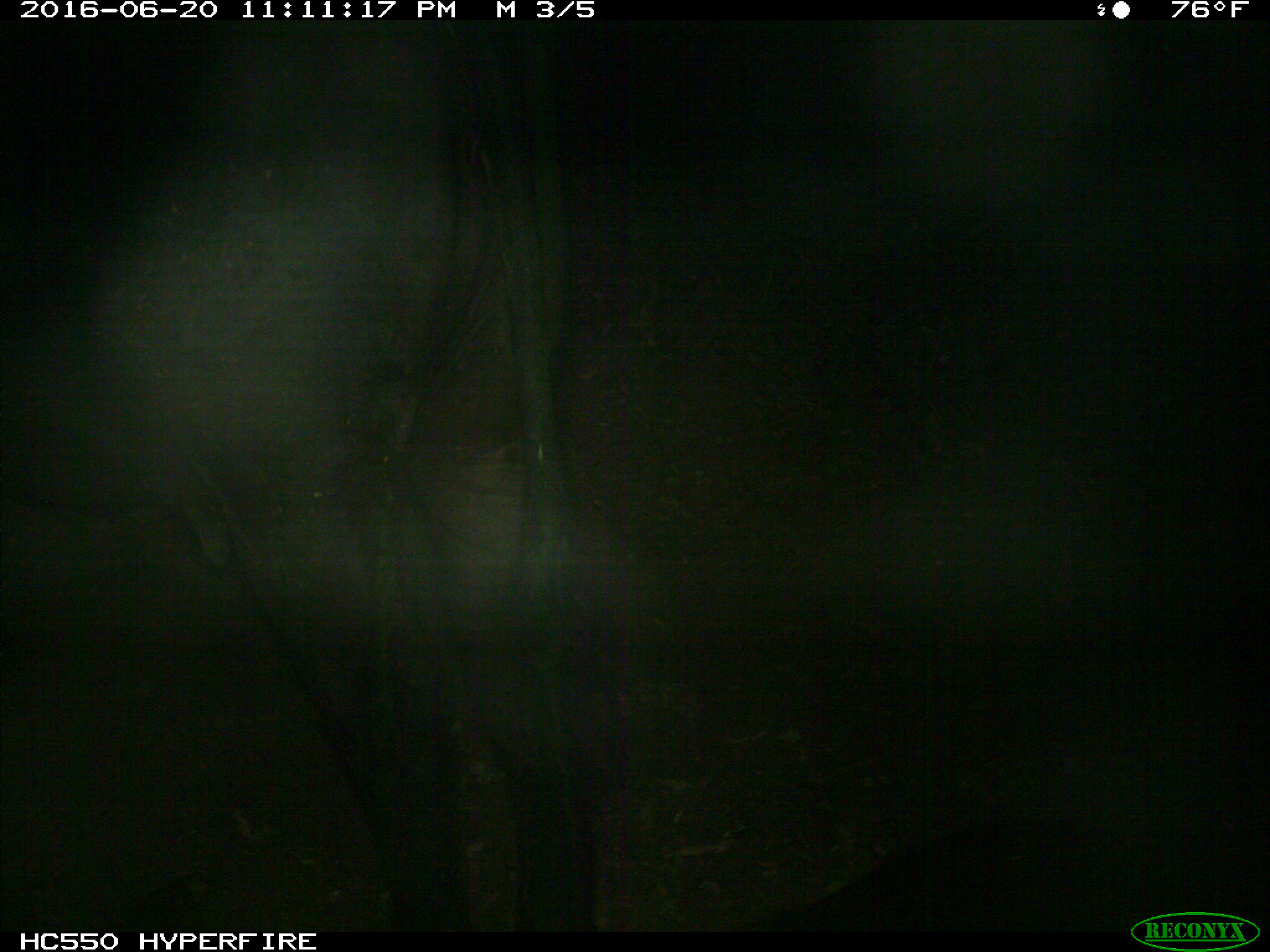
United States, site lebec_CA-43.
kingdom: Animalia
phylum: Chordata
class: Mammalia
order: Artiodactyla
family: Bovidae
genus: Bos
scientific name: Bos taurus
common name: domestic cow